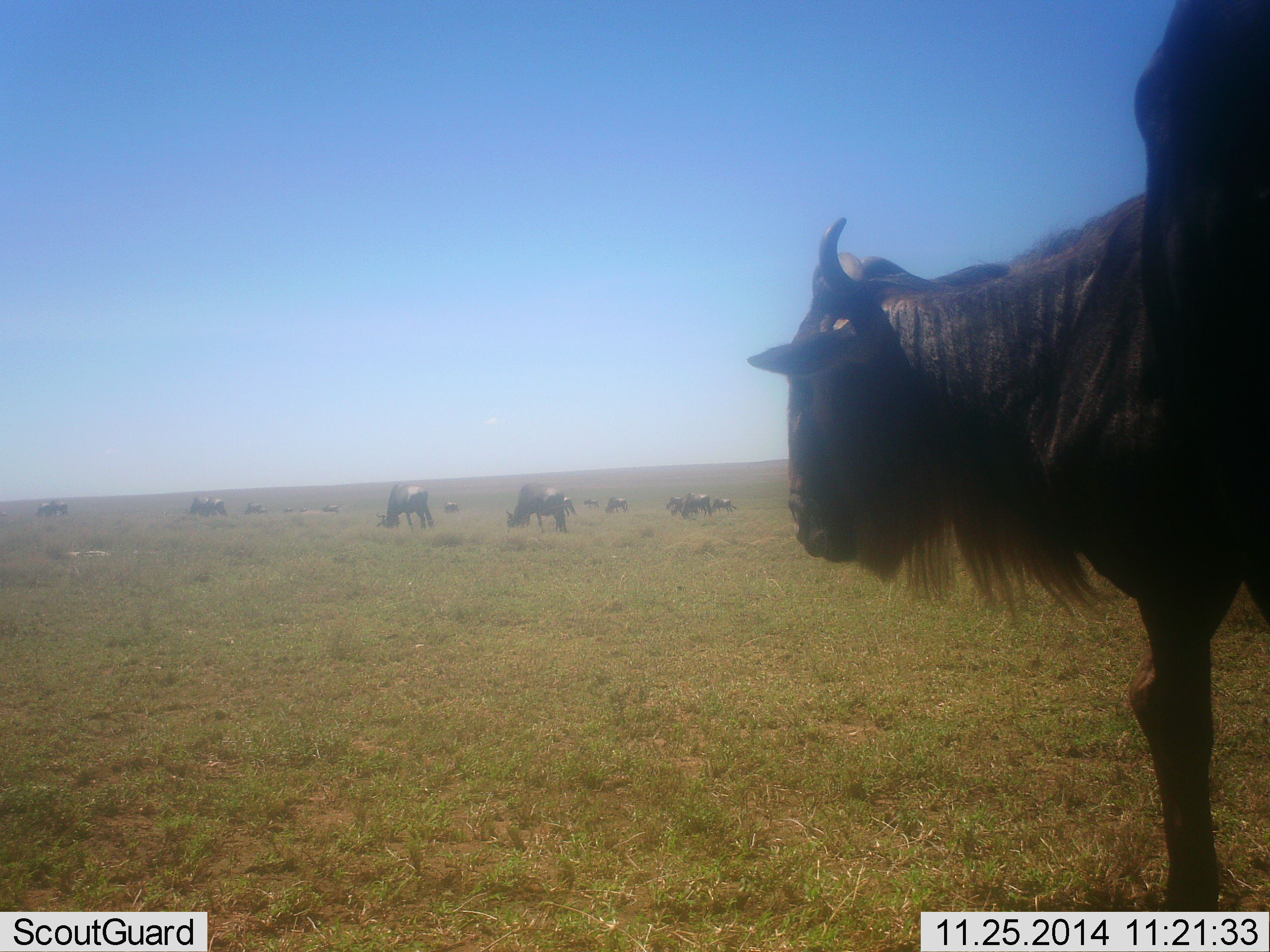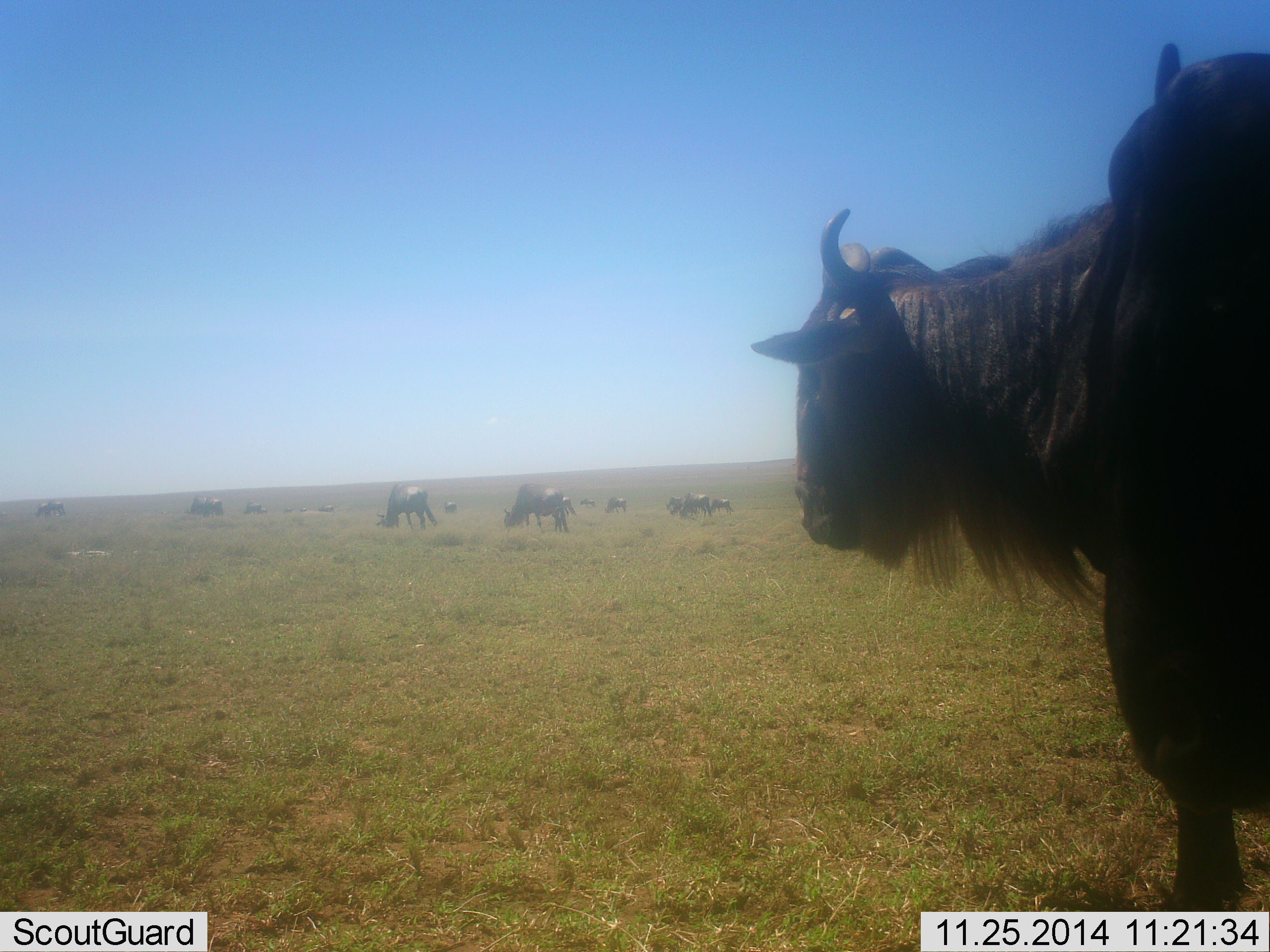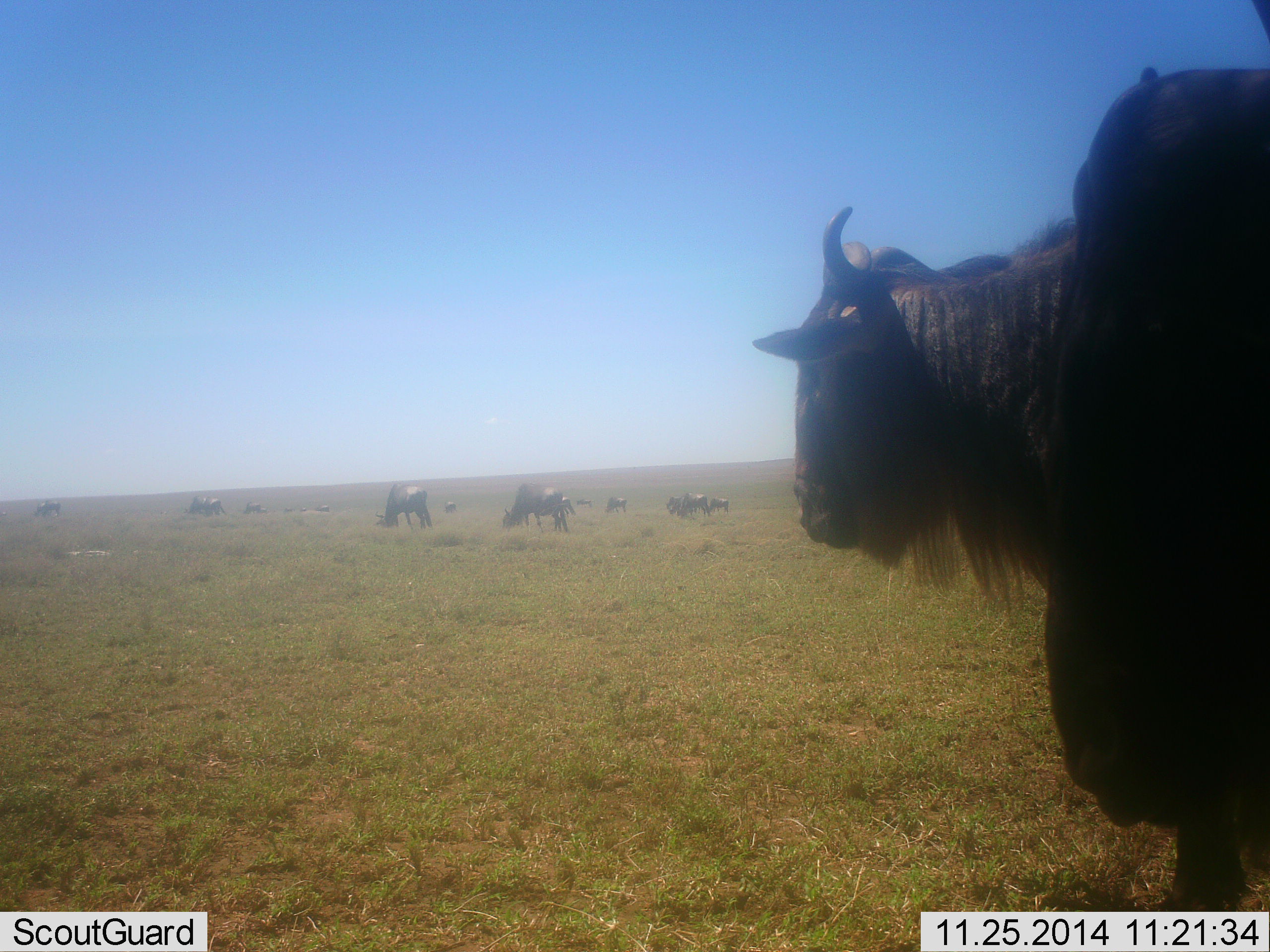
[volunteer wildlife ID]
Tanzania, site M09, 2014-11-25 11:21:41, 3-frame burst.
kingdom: Animalia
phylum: Chordata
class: Mammalia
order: Artiodactyla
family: Bovidae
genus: Connochaetes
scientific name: Connochaetes taurinus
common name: blue wildebeest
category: wildebeest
Wildebeest (blue wildebeest) (Connochaetes taurinus), count 11-50. Behavior (volunteer vote fractions): standing 80%, resting 0%, moving 20%, interacting 0%. Young present (vote fraction): 0%. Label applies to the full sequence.